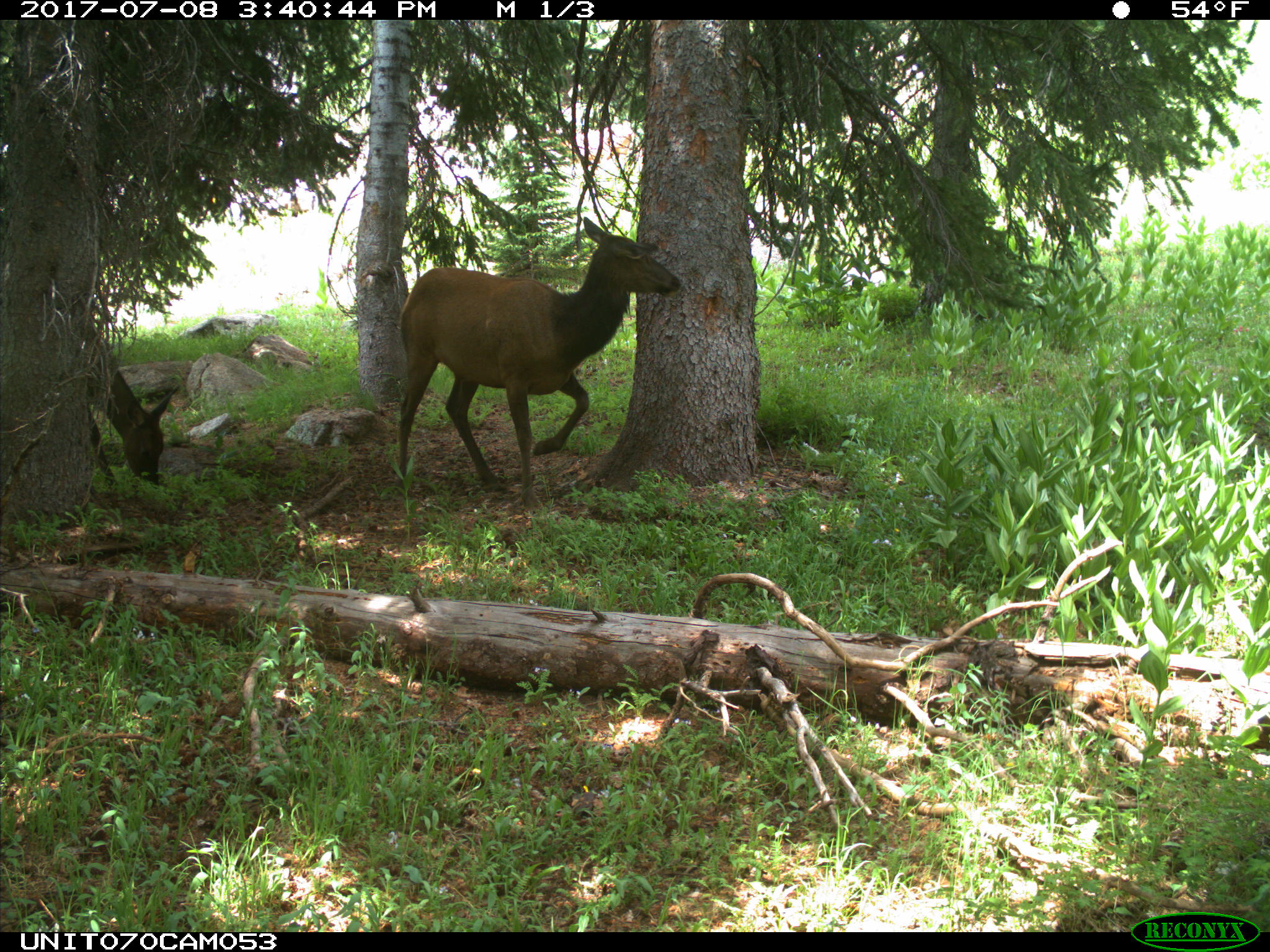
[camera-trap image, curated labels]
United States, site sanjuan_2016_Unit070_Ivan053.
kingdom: Animalia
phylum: Chordata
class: Mammalia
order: Artiodactyla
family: Cervidae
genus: Cervus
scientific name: Cervus elaphus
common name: red deer